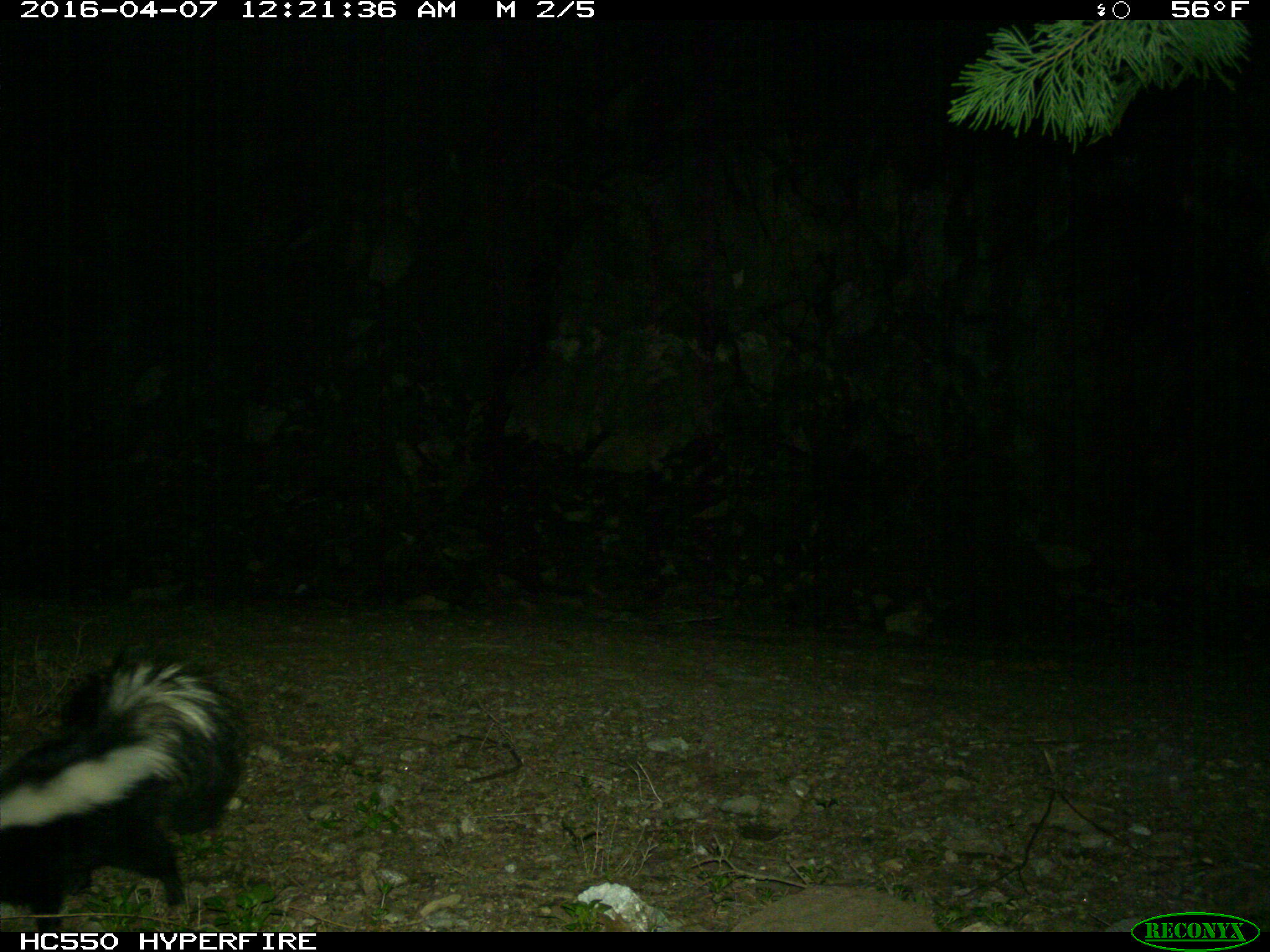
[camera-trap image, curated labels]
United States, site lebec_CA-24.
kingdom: Animalia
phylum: Chordata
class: Mammalia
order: Carnivora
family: Mephitidae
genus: Mephitis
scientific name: Mephitis mephitis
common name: striped skunk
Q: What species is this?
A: Mephitis mephitis (striped skunk).